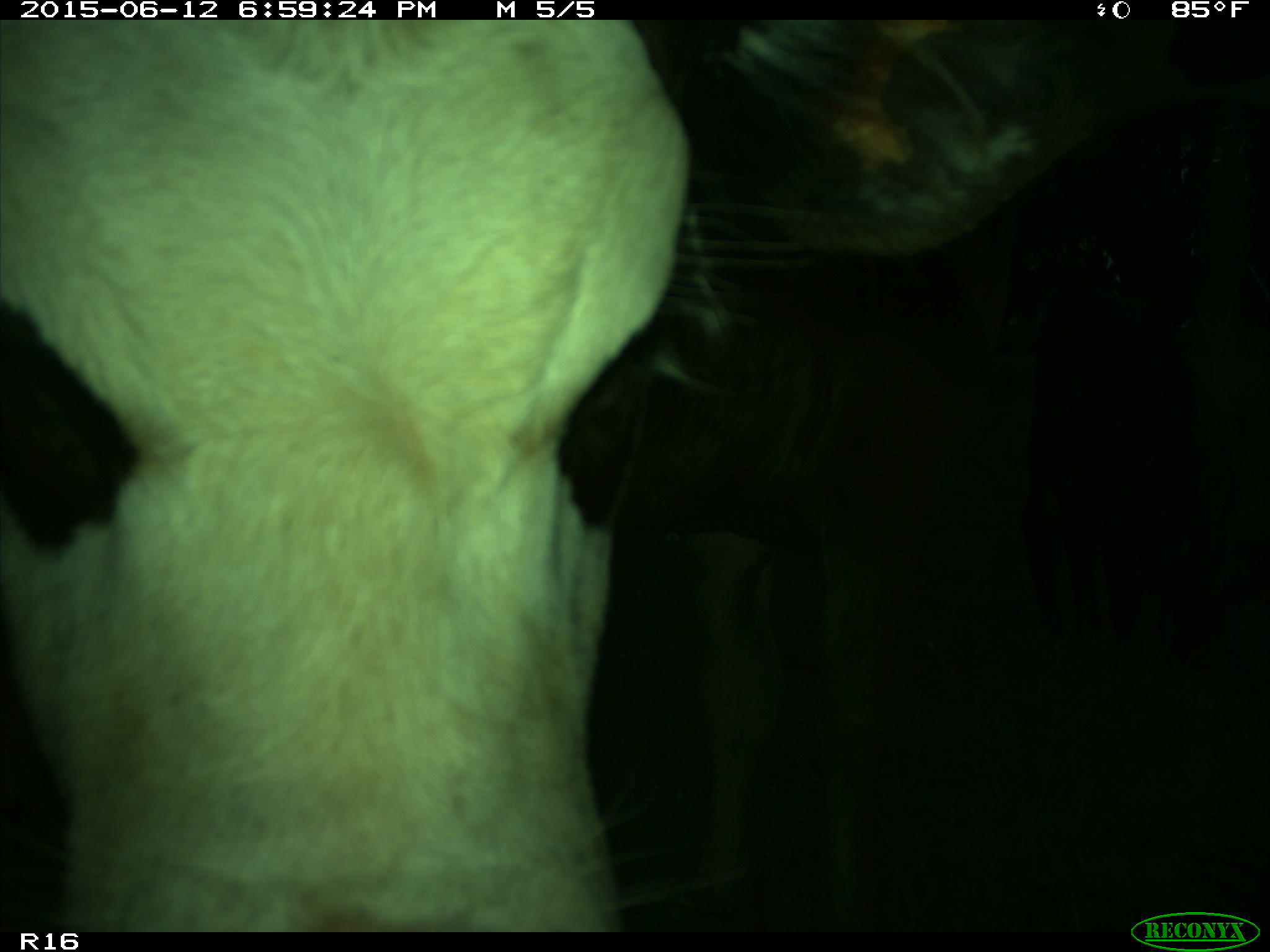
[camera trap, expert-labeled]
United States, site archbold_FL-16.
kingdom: Animalia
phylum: Chordata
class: Mammalia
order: Artiodactyla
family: Bovidae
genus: Bos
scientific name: Bos taurus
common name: domestic cow